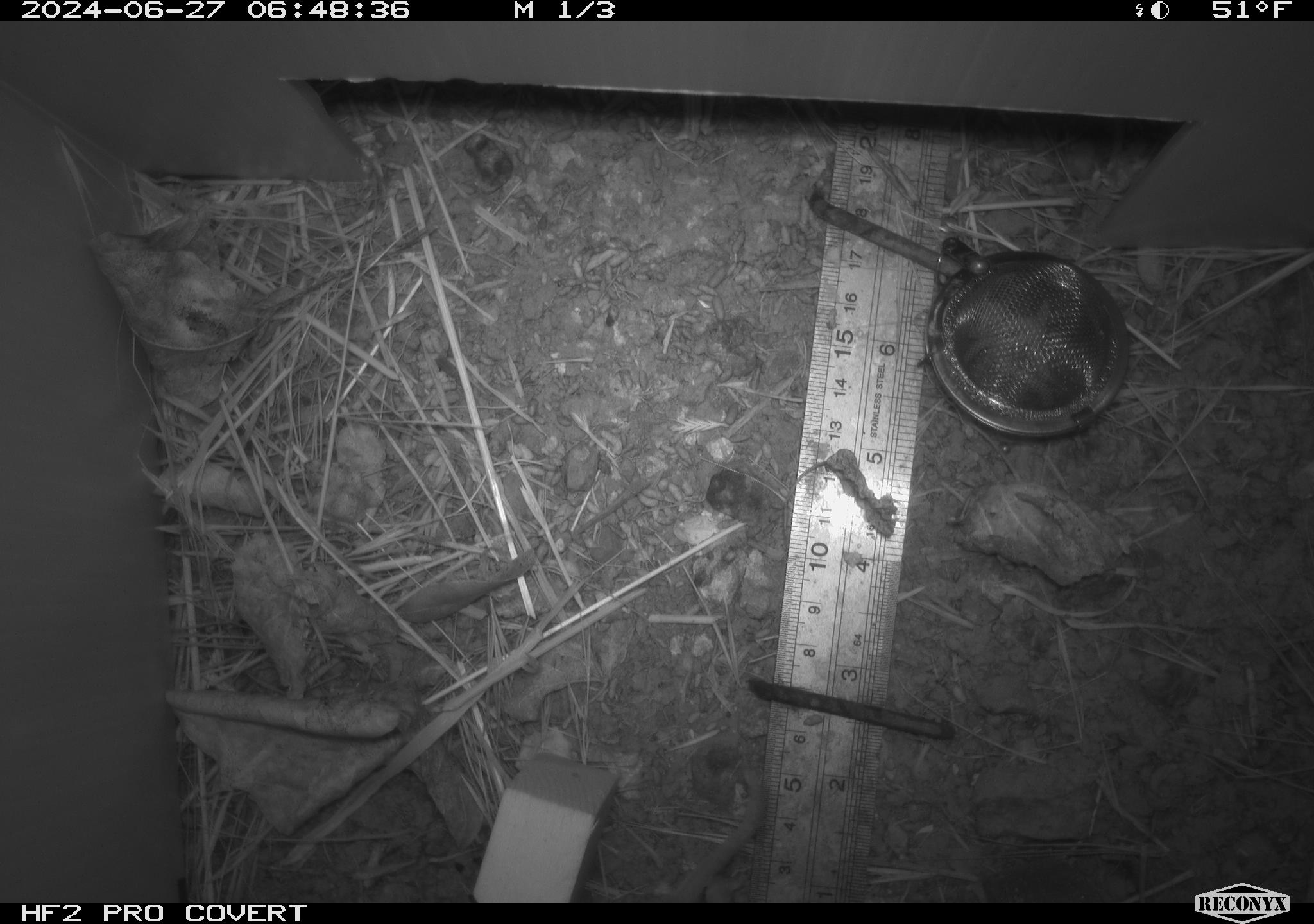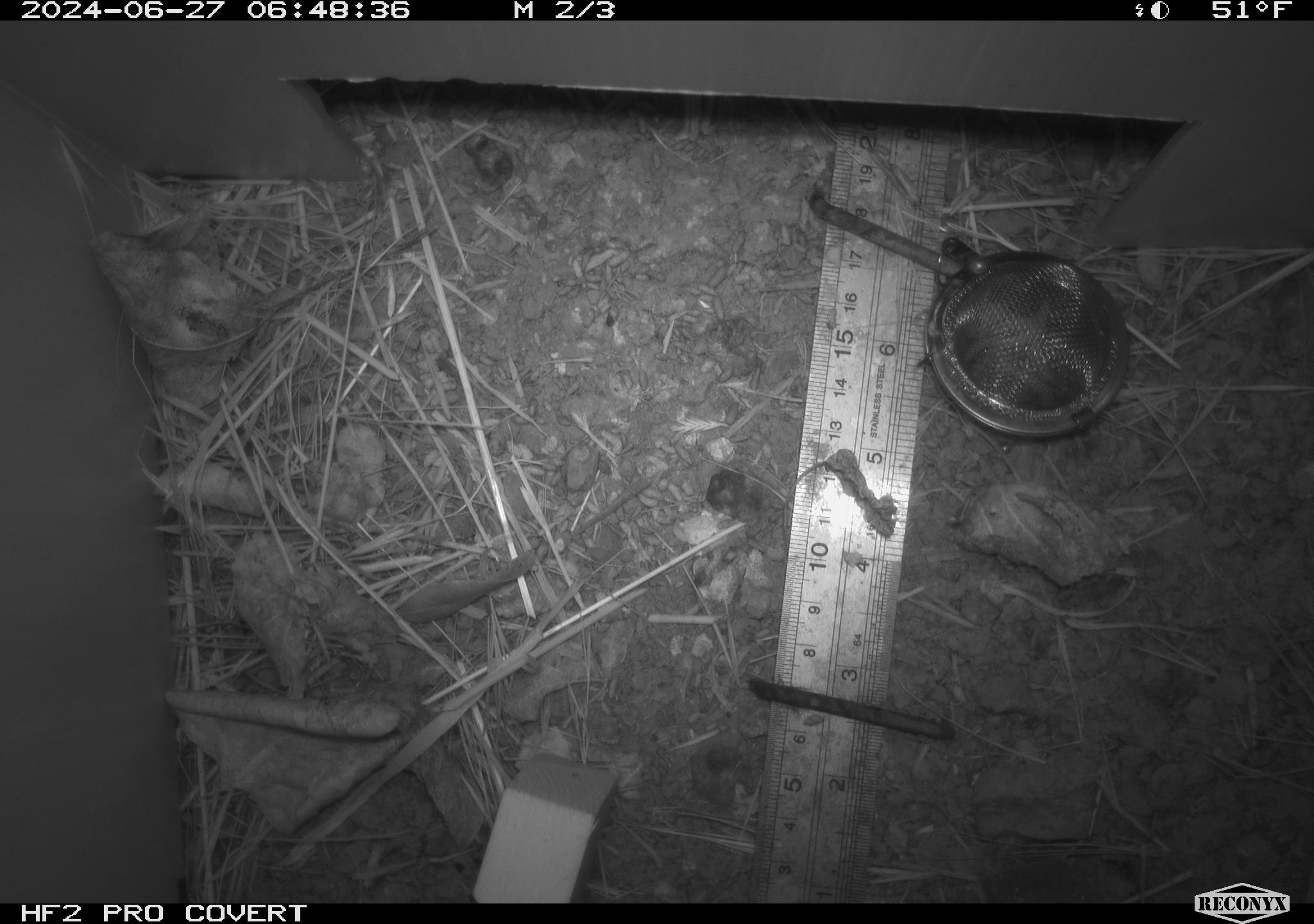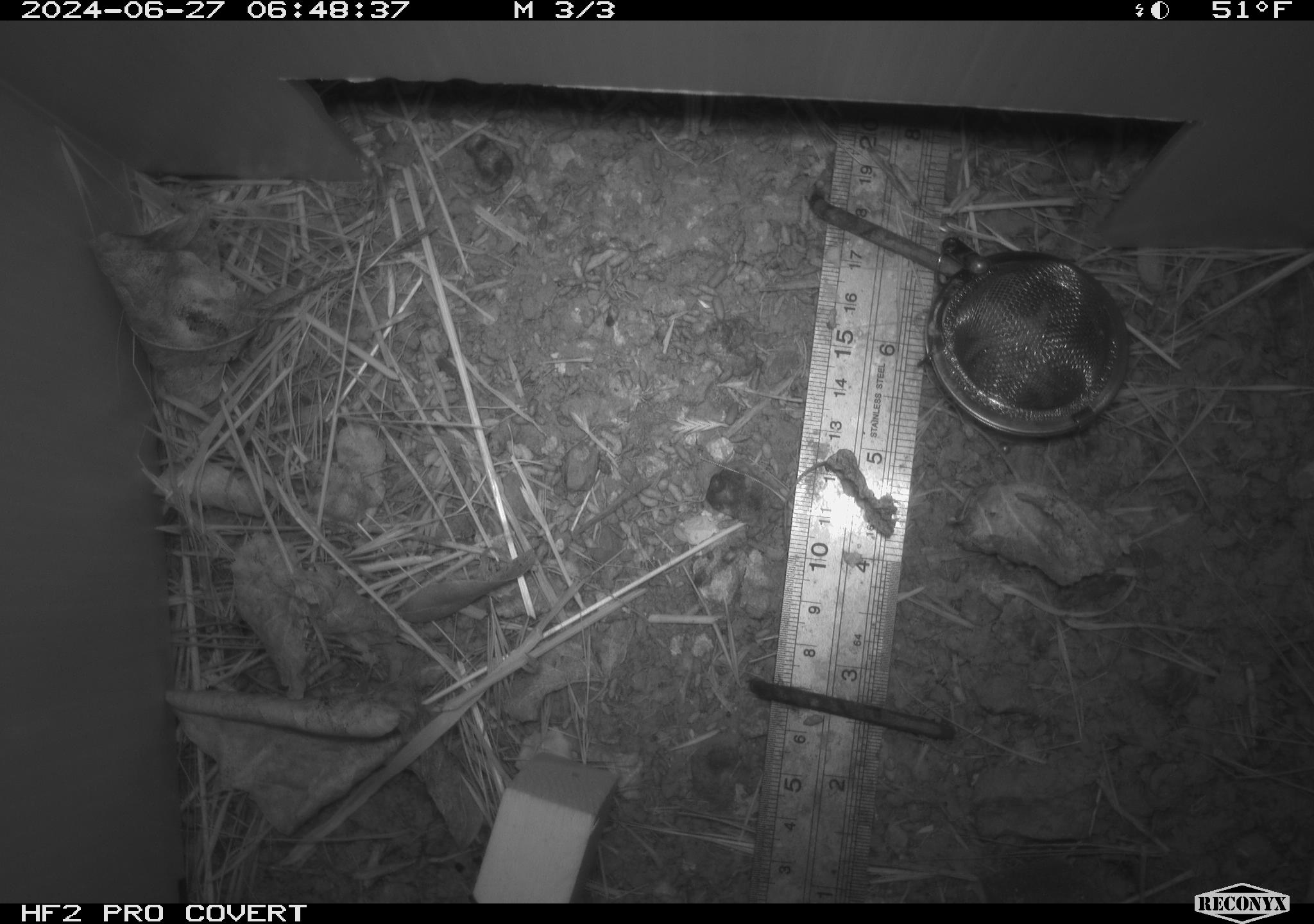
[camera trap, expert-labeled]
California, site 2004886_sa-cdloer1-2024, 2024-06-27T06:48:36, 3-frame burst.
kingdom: Animalia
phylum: Chordata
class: Mammalia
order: Rodentia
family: Cricetidae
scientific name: Arvicolinae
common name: voles, lemmings, and muskrats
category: arvicolinae subfamily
Arvicolinae subfamily (voles, lemmings, and muskrats) (Arvicolinae).